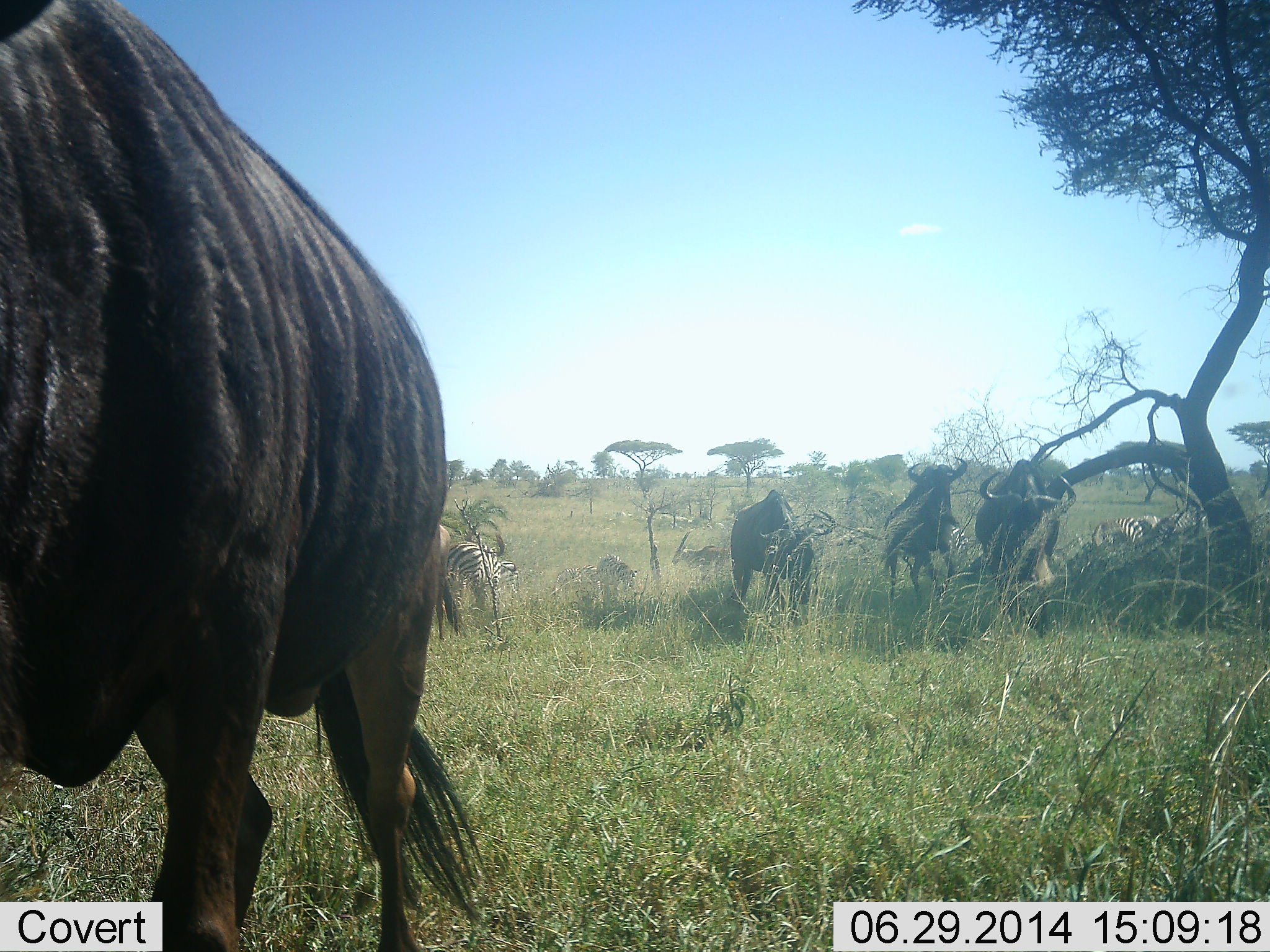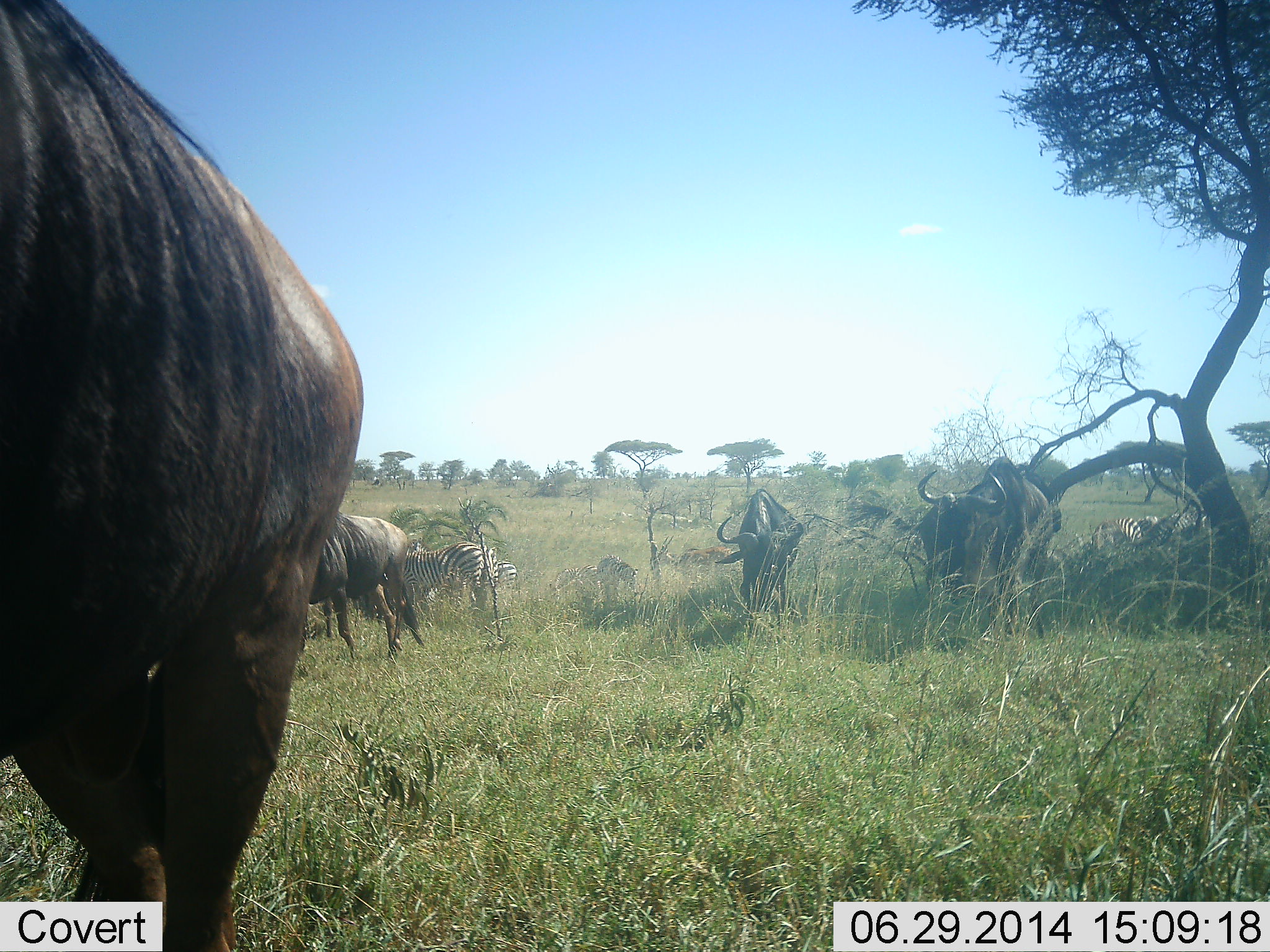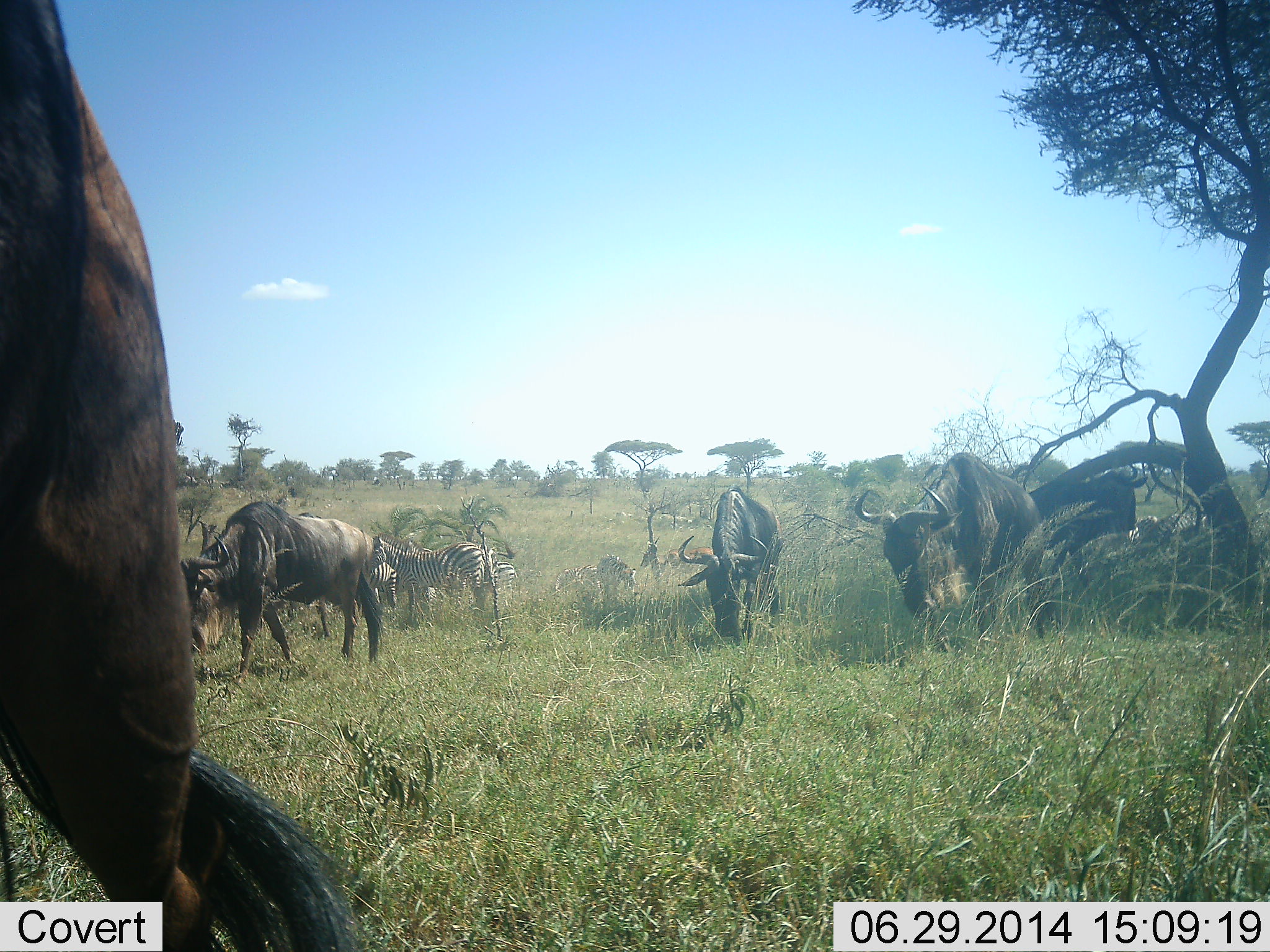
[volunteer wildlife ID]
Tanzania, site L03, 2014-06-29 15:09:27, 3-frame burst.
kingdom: Animalia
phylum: Chordata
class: Mammalia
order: Artiodactyla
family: Bovidae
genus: Connochaetes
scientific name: Connochaetes taurinus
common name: blue wildebeest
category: wildebeest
Wildebeest (blue wildebeest) (Connochaetes taurinus), count 5. Behavior (volunteer vote fractions): standing 25%, resting 0%, moving 75%, interacting 0%. Young present (vote fraction): 0%. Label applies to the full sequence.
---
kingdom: Animalia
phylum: Chordata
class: Mammalia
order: Perissodactyla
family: Equidae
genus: Equus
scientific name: Equus quagga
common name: plains zebra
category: zebra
Zebra (plains zebra) (Equus quagga), count 3. Behavior (volunteer vote fractions): standing 92%, resting 0%, moving 17%, interacting 0%. Young present (vote fraction): 0%. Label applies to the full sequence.